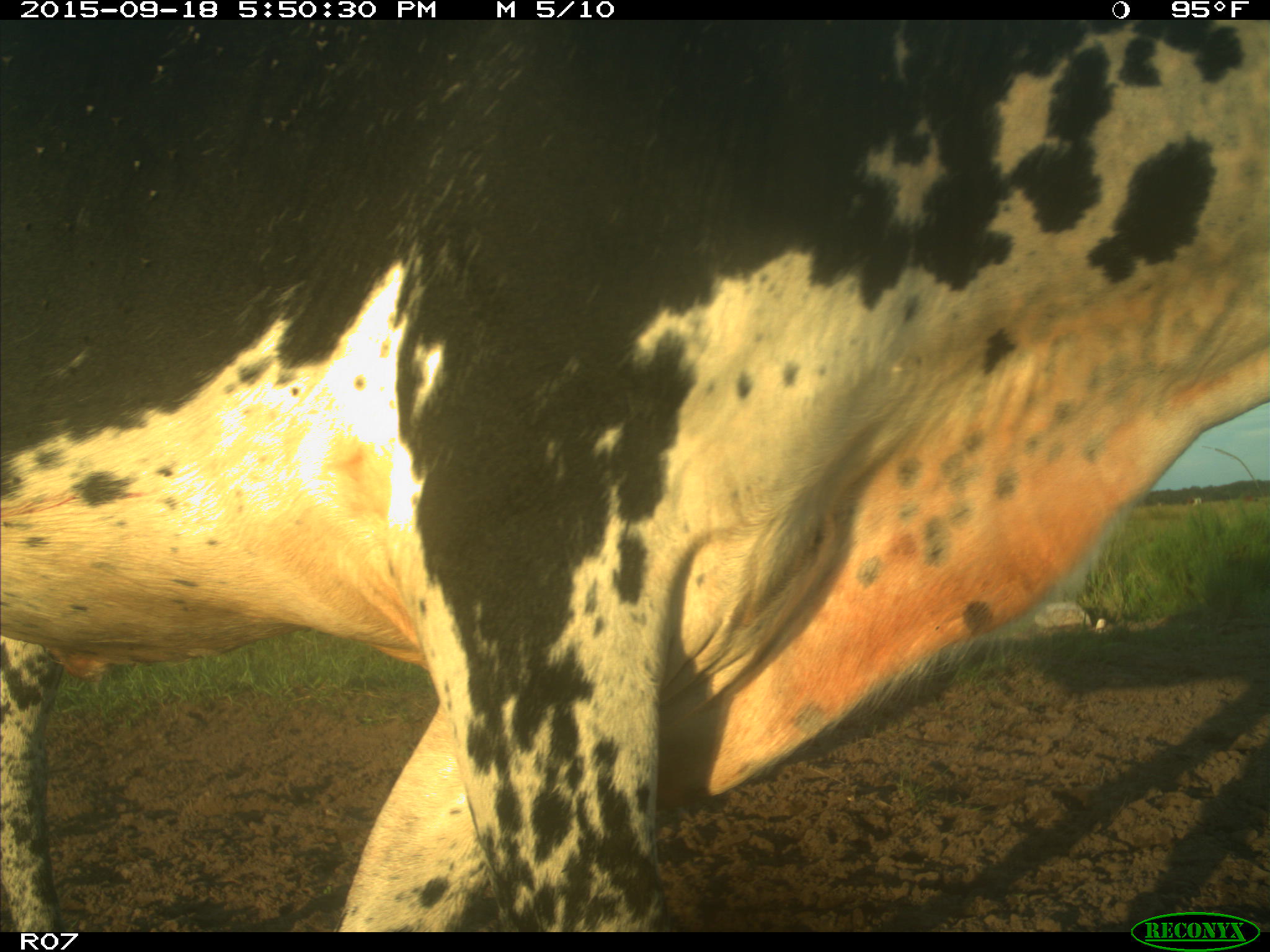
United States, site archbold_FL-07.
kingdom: Animalia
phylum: Chordata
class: Mammalia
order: Artiodactyla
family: Bovidae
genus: Bos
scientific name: Bos taurus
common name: domestic cow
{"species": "Bos taurus (domestic cow)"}